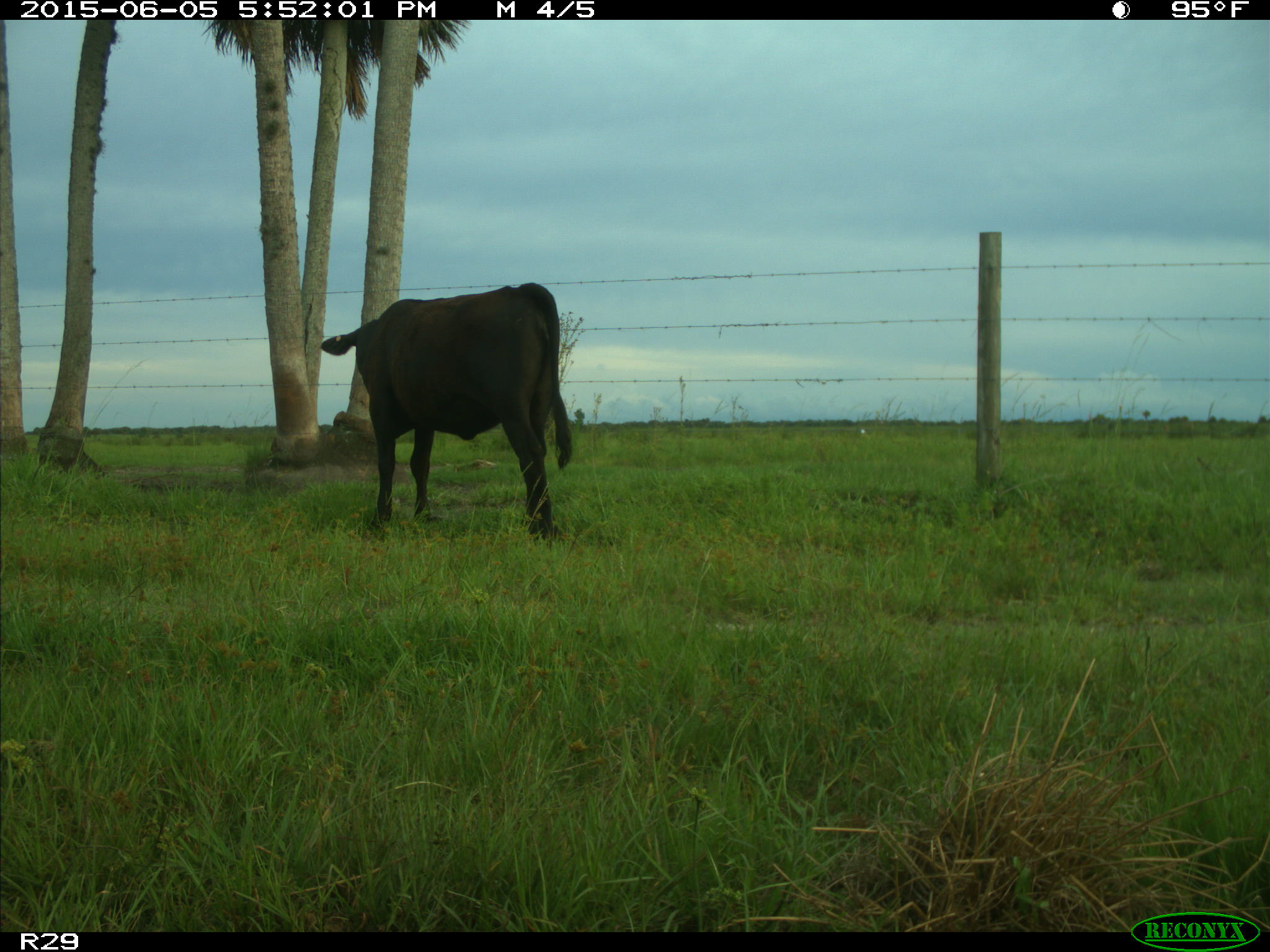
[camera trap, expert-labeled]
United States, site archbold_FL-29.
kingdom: Animalia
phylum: Chordata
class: Mammalia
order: Artiodactyla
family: Bovidae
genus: Bos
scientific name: Bos taurus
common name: domestic cow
Bos taurus (domestic cow).